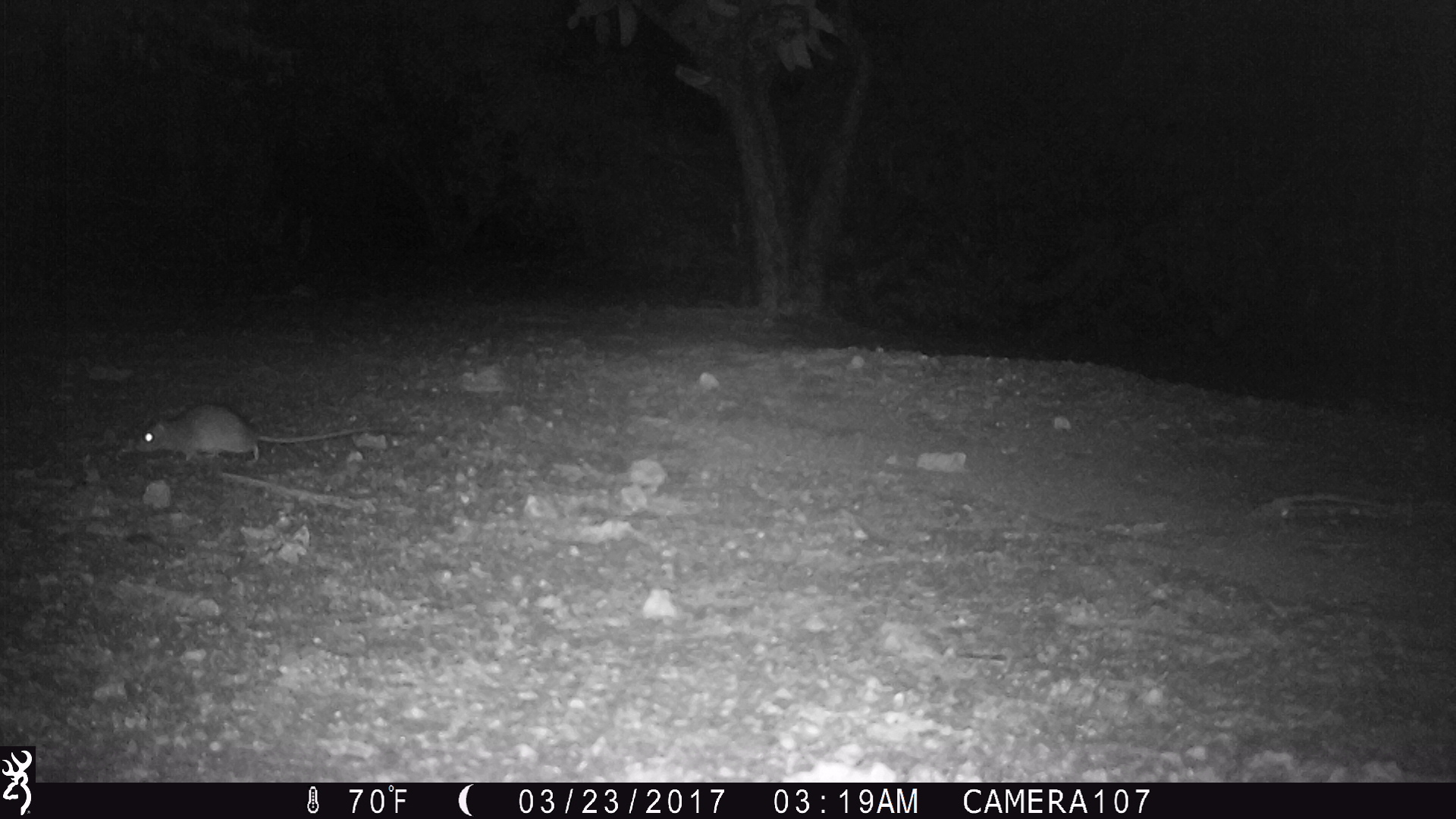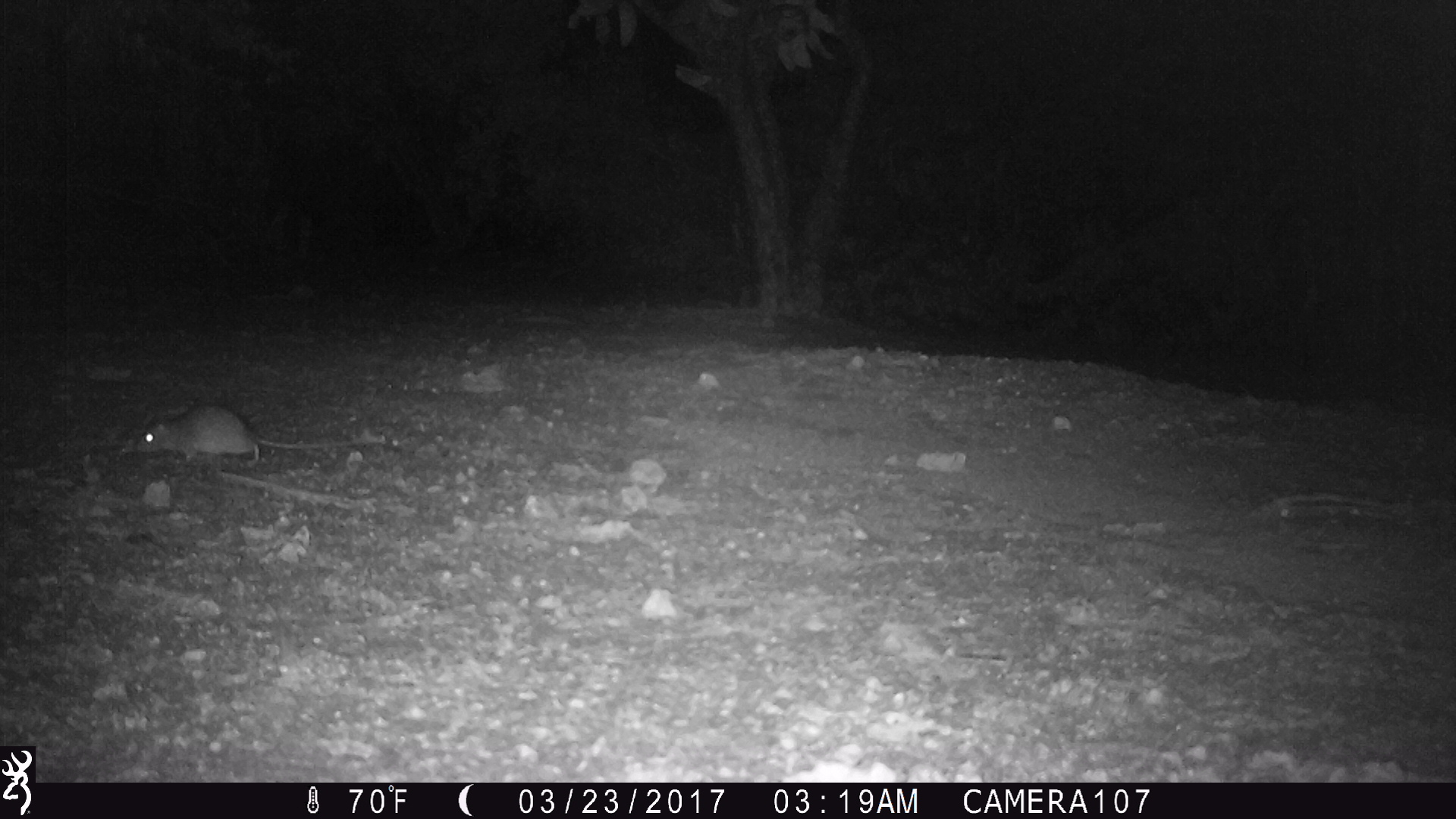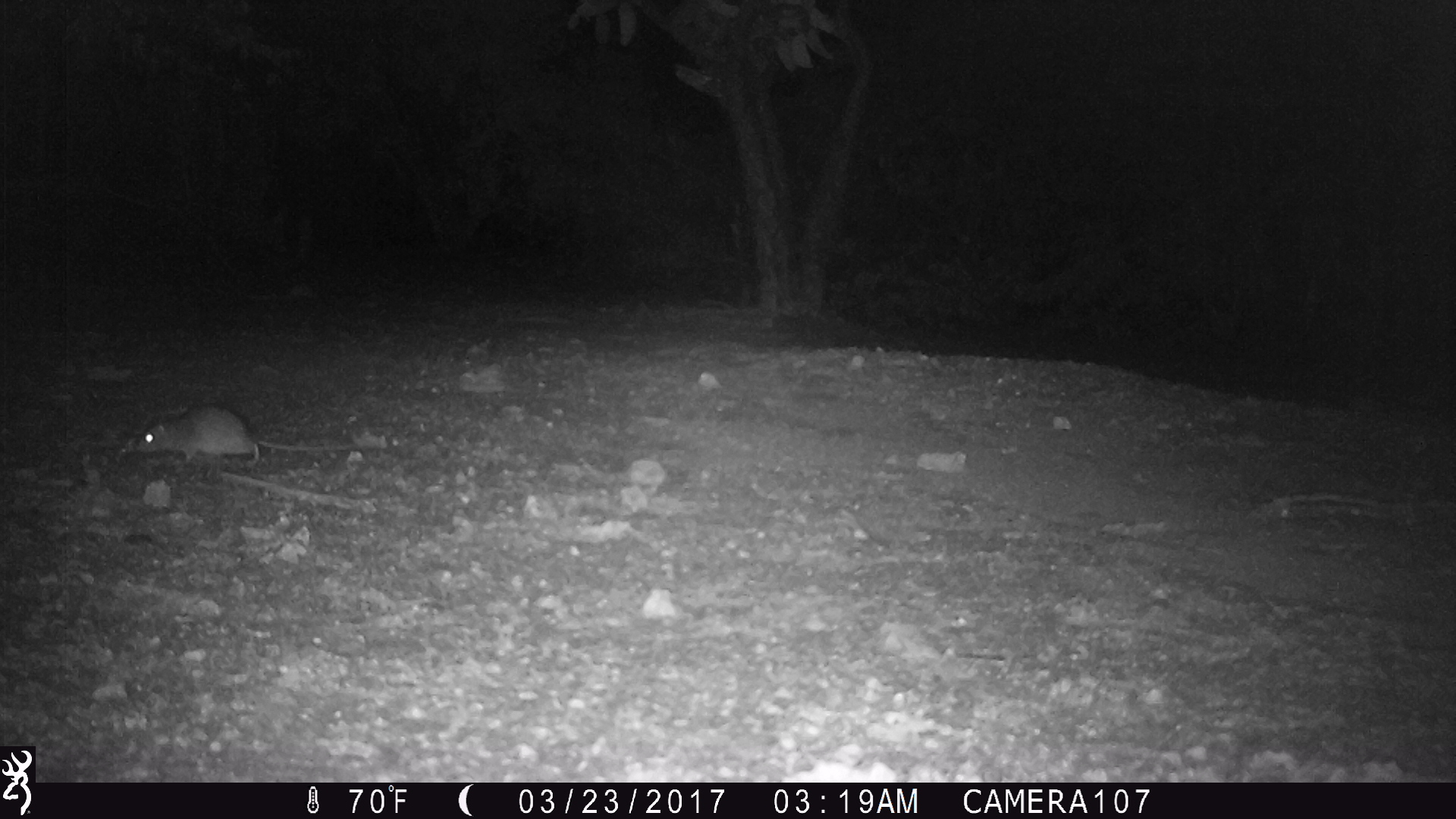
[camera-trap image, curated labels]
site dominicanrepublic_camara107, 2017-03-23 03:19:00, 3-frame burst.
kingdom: Animalia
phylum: Chordata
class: Mammalia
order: Rodentia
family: Muridae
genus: Rattus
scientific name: Rattus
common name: rat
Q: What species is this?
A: Rat (Rattus).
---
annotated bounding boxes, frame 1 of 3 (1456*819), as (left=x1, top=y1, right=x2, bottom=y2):
rat: (left=130, top=402, right=404, bottom=467)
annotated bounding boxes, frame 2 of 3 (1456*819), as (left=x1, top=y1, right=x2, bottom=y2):
rat: (left=132, top=403, right=352, bottom=468)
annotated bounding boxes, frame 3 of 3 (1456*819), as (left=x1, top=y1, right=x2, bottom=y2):
rat: (left=128, top=403, right=377, bottom=471)